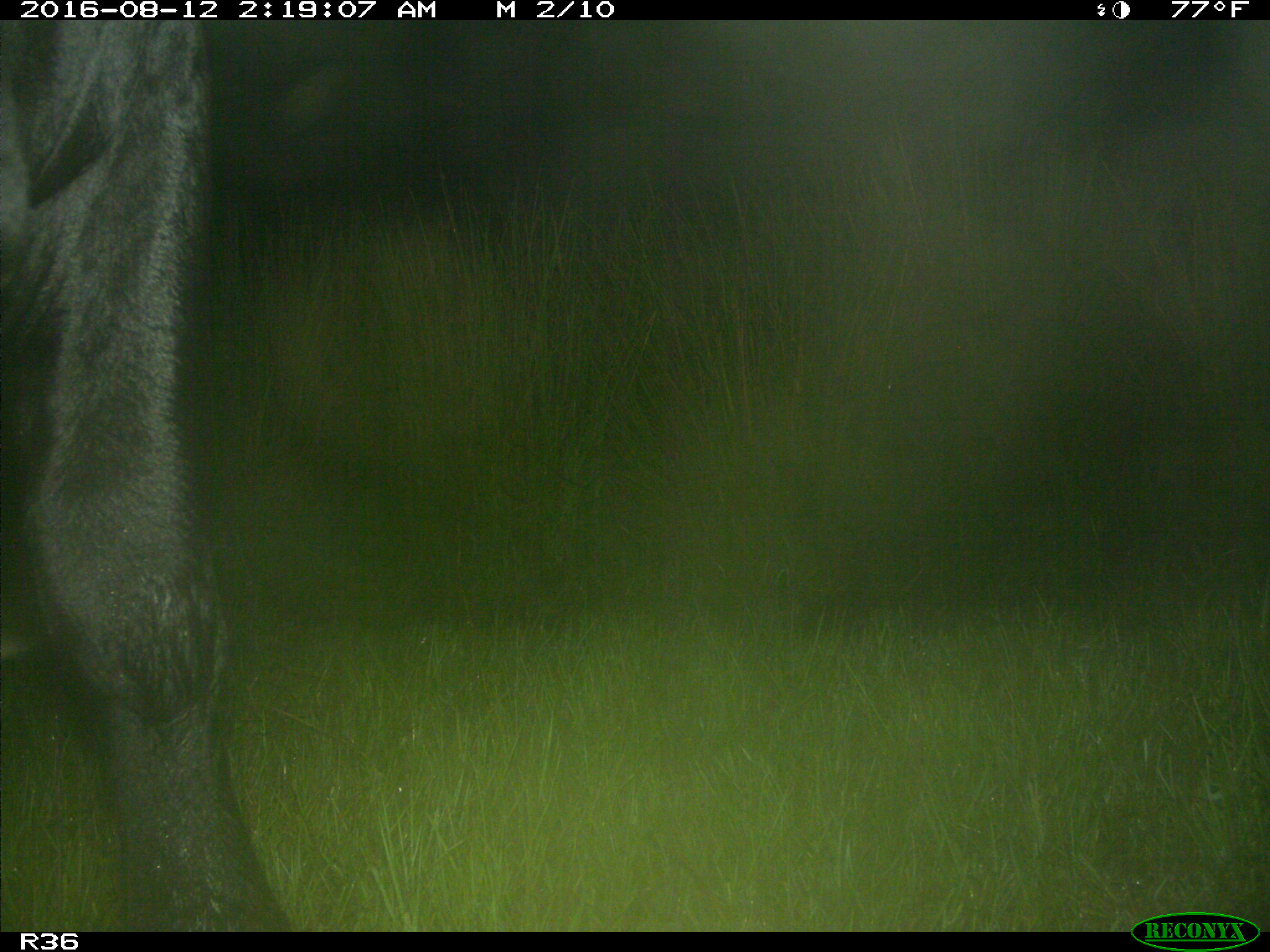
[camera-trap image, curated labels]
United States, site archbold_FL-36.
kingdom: Animalia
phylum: Chordata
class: Mammalia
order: Artiodactyla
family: Bovidae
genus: Bos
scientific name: Bos taurus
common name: domestic cow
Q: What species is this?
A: Bos taurus (domestic cow).